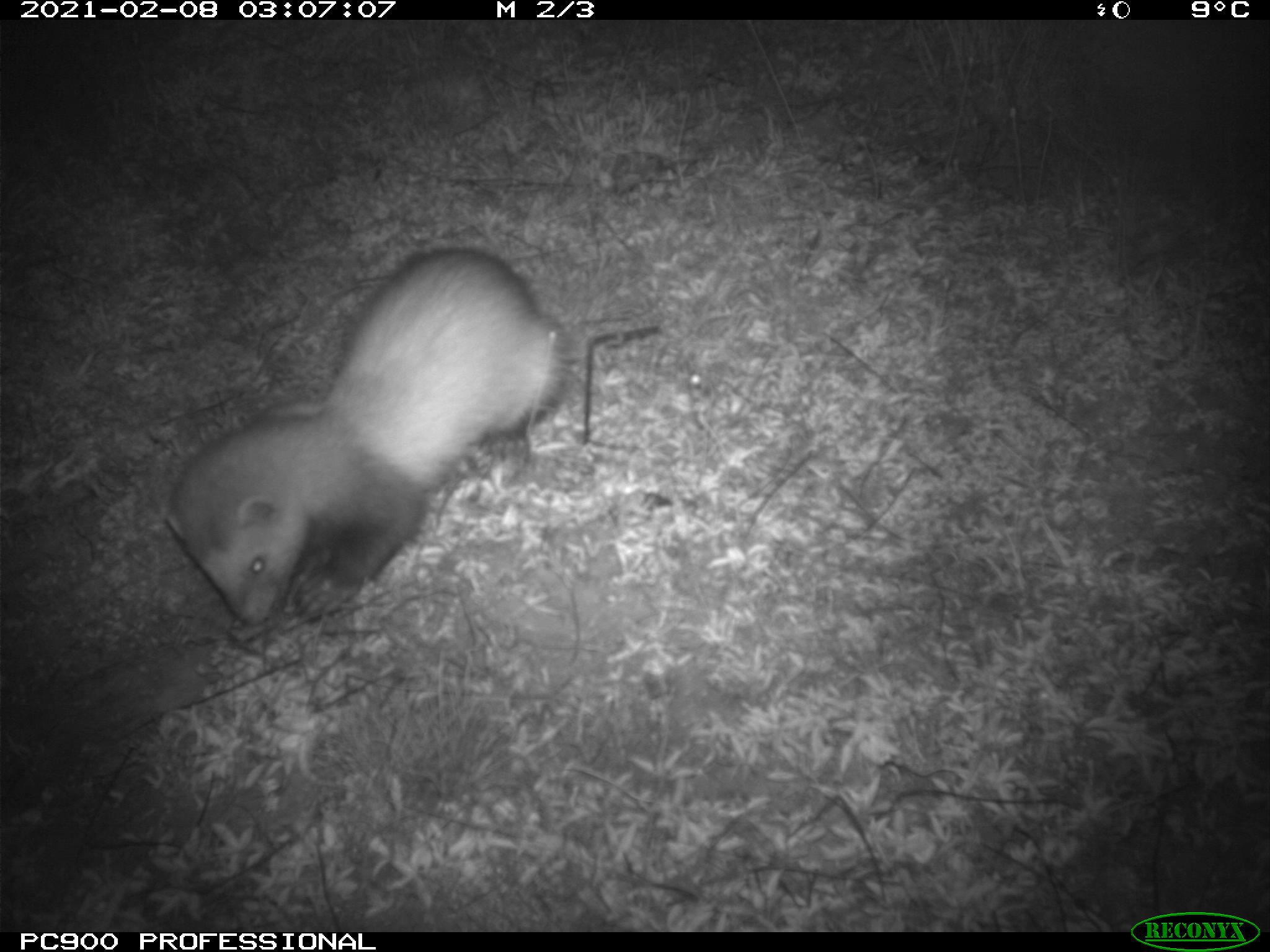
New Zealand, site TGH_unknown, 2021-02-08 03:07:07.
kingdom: Animalia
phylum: Chordata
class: Mammalia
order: Carnivora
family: Mustelidae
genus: Mustela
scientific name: Mustela furo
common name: ferret